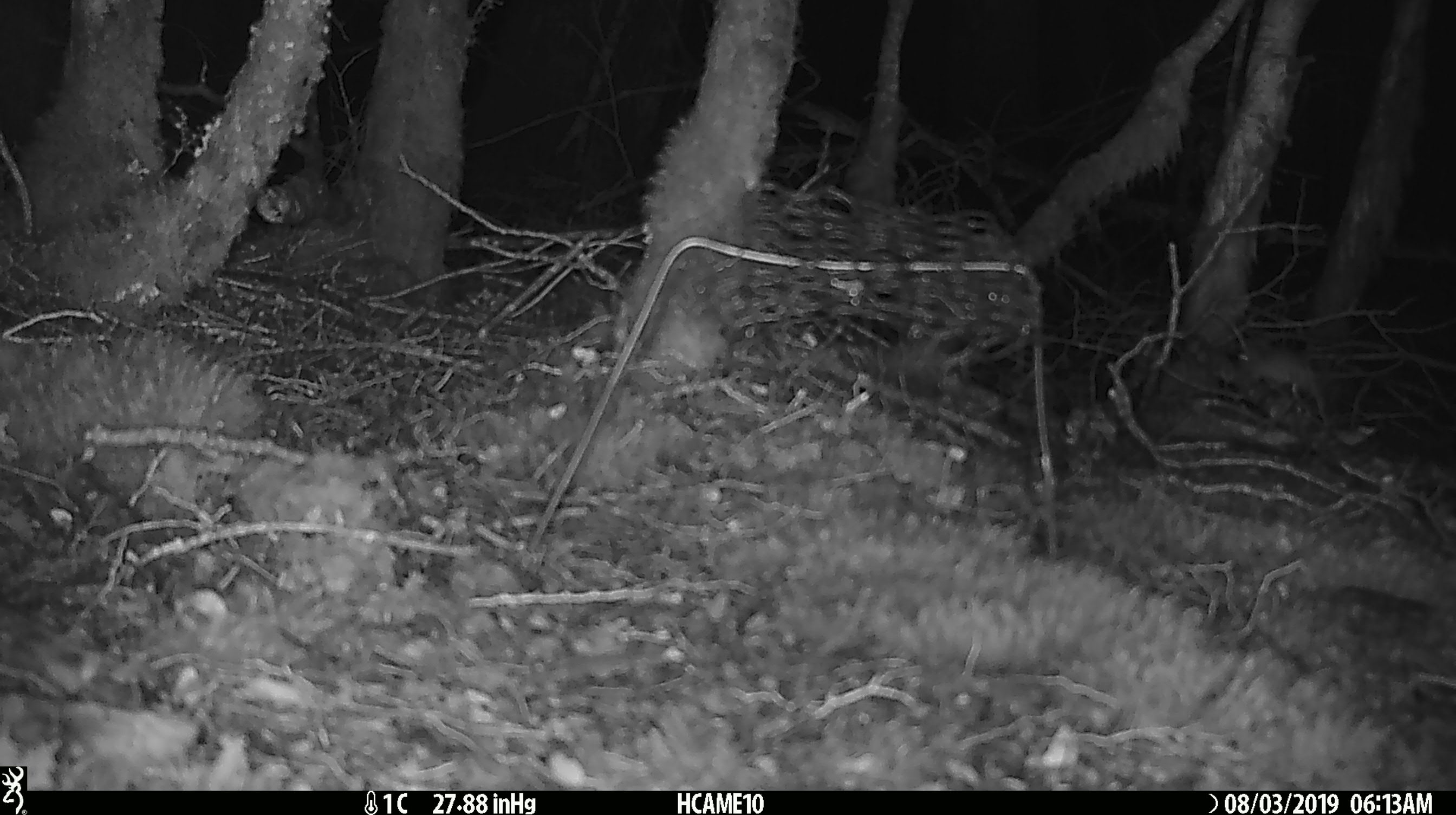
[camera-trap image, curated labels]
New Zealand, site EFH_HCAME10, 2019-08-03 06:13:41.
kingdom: Animalia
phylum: Chordata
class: Mammalia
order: Rodentia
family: Muridae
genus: Mus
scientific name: Mus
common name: mouse